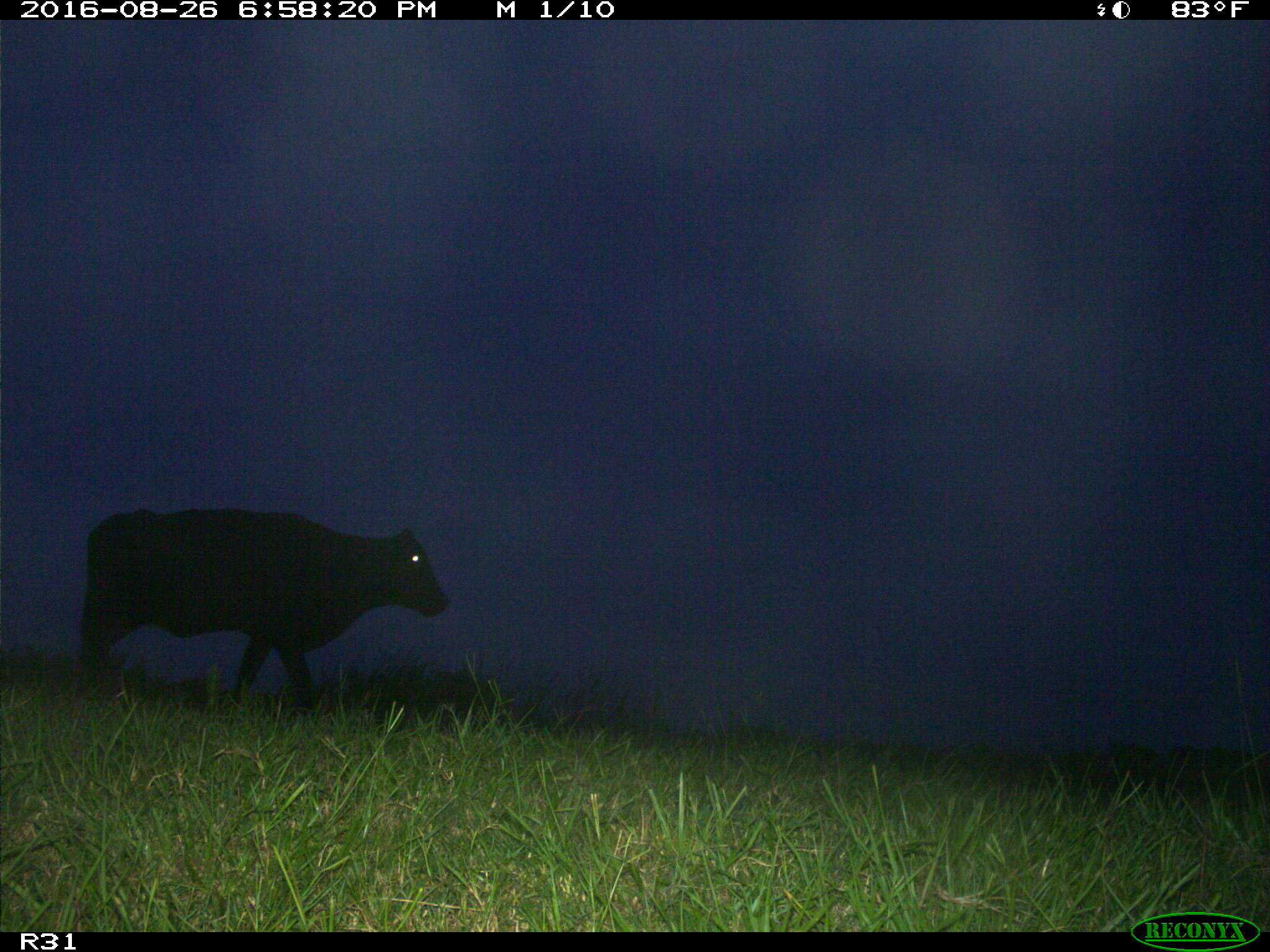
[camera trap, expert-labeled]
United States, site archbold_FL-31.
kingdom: Animalia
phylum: Chordata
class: Mammalia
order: Artiodactyla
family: Bovidae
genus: Bos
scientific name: Bos taurus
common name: domestic cow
Bos taurus (domestic cow).